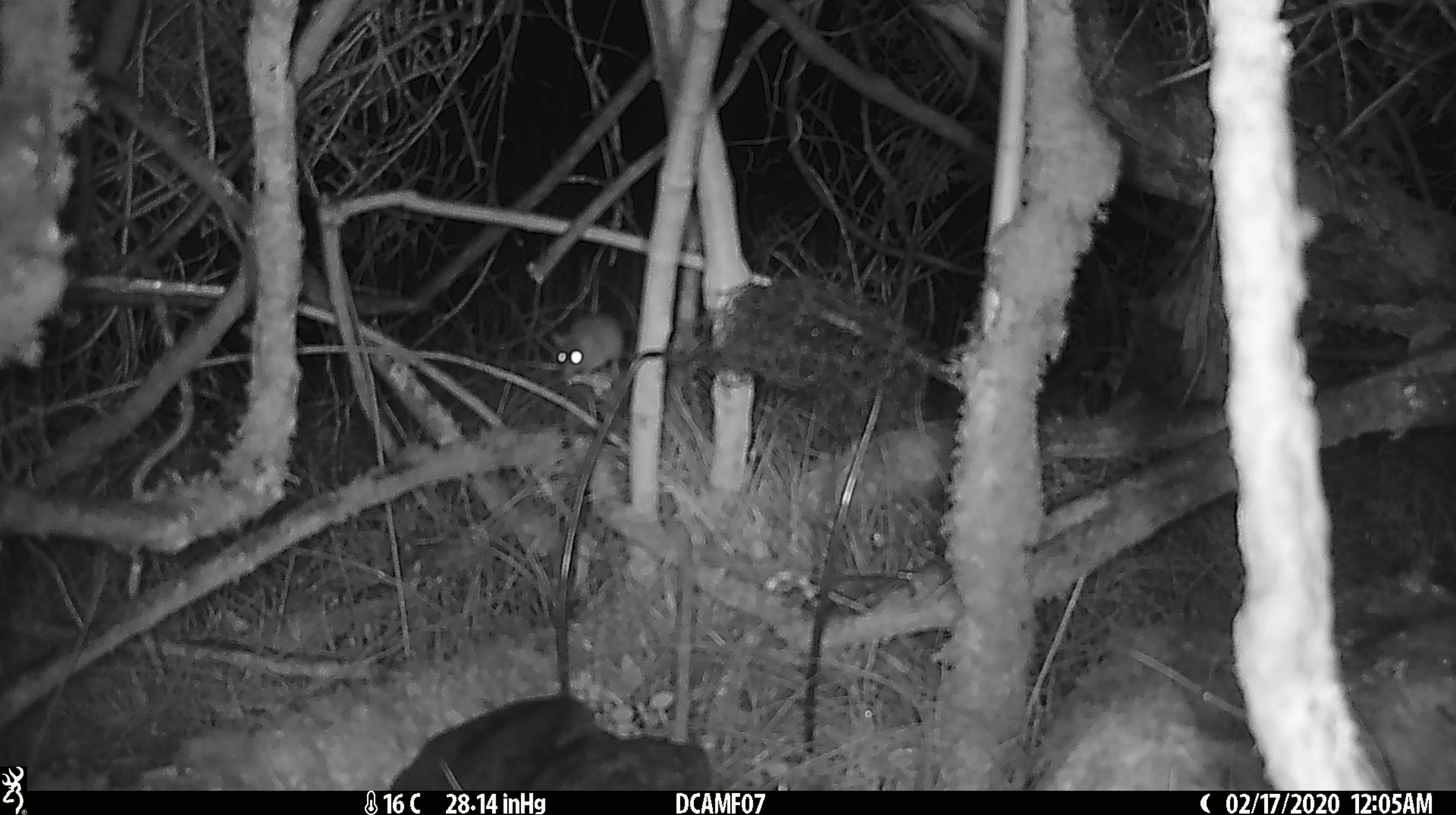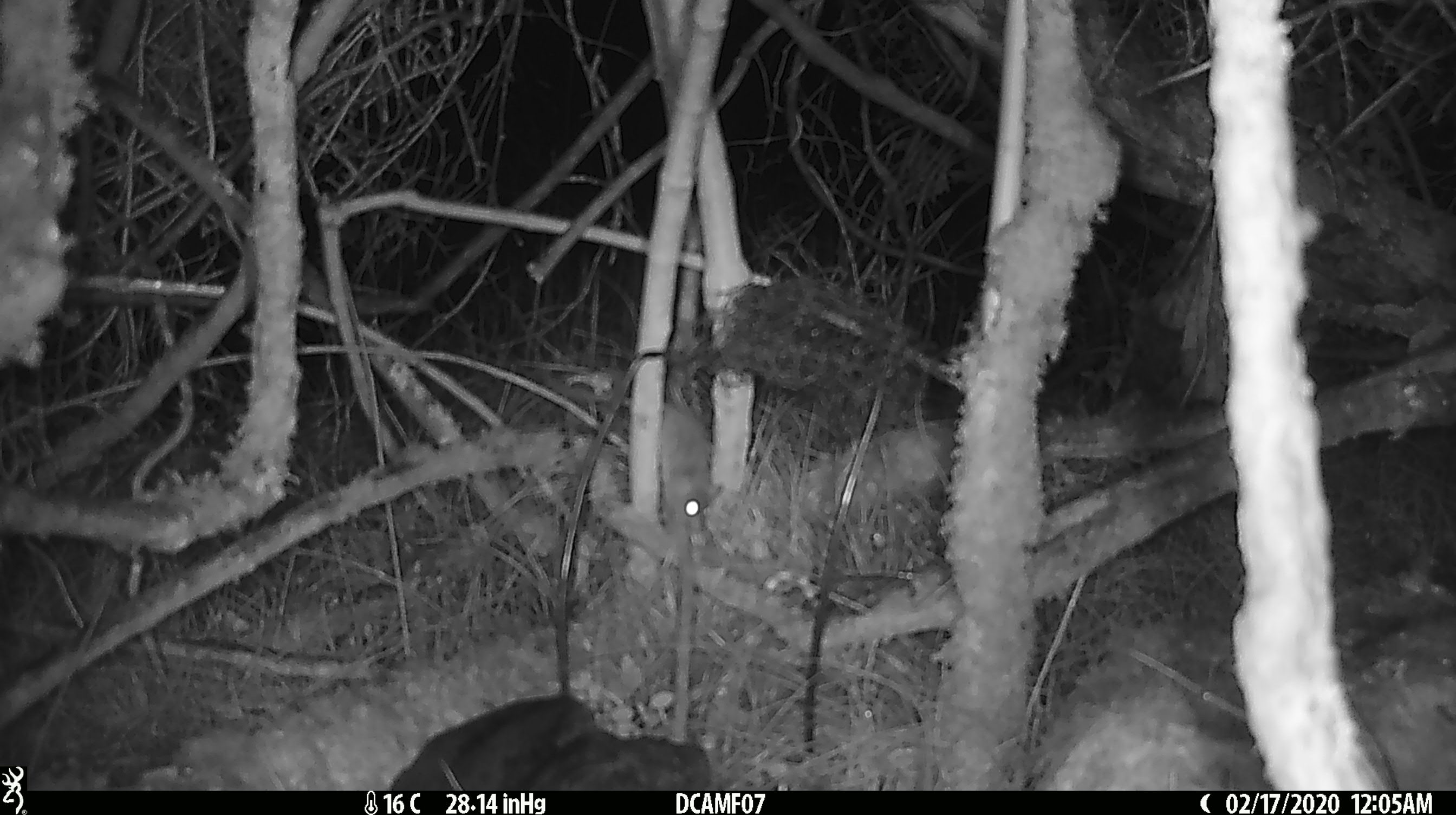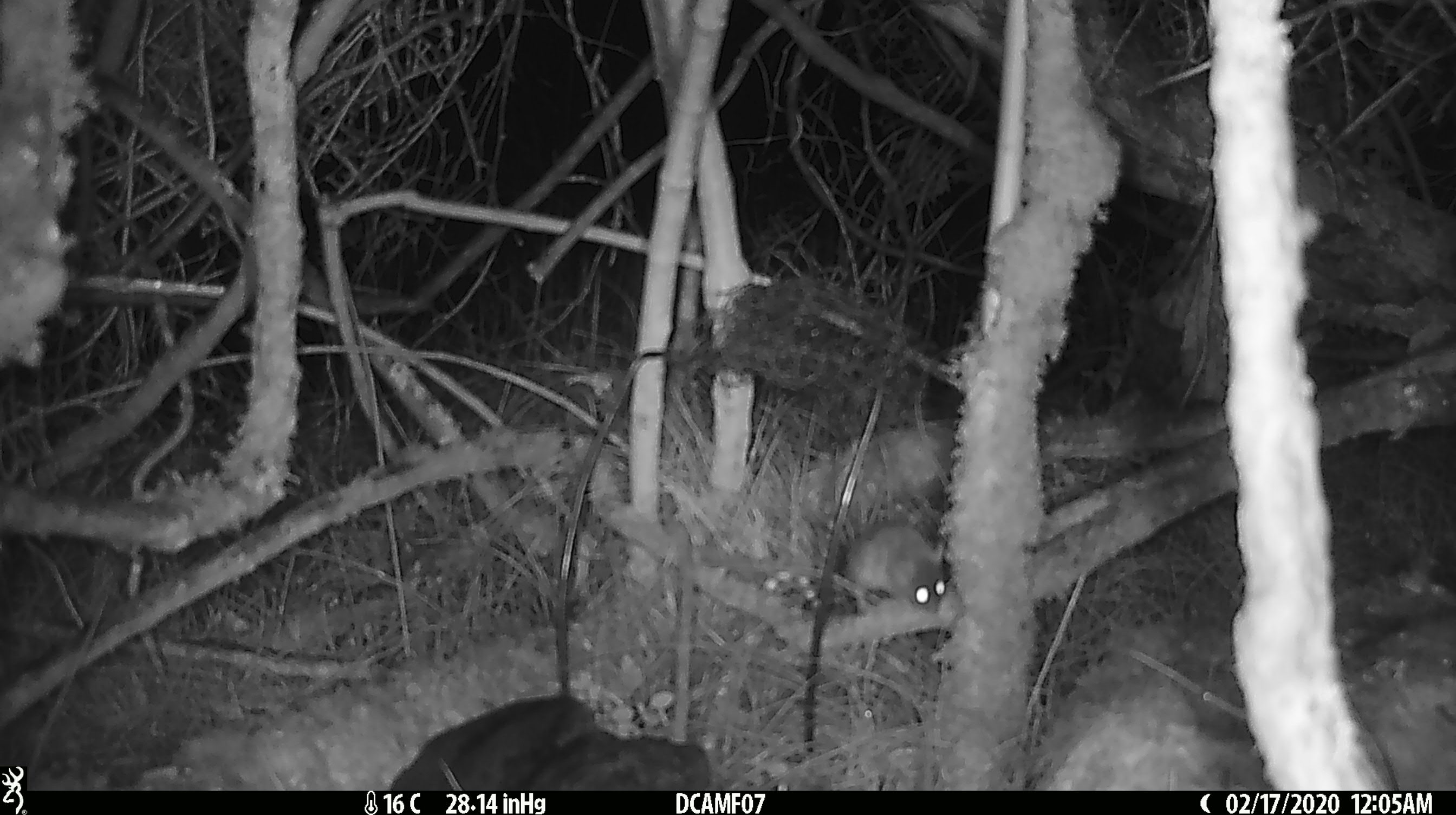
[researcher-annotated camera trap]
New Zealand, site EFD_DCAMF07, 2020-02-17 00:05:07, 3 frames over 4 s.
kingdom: Animalia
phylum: Chordata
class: Mammalia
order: Rodentia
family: Muridae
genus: Mus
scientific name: Mus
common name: mouse